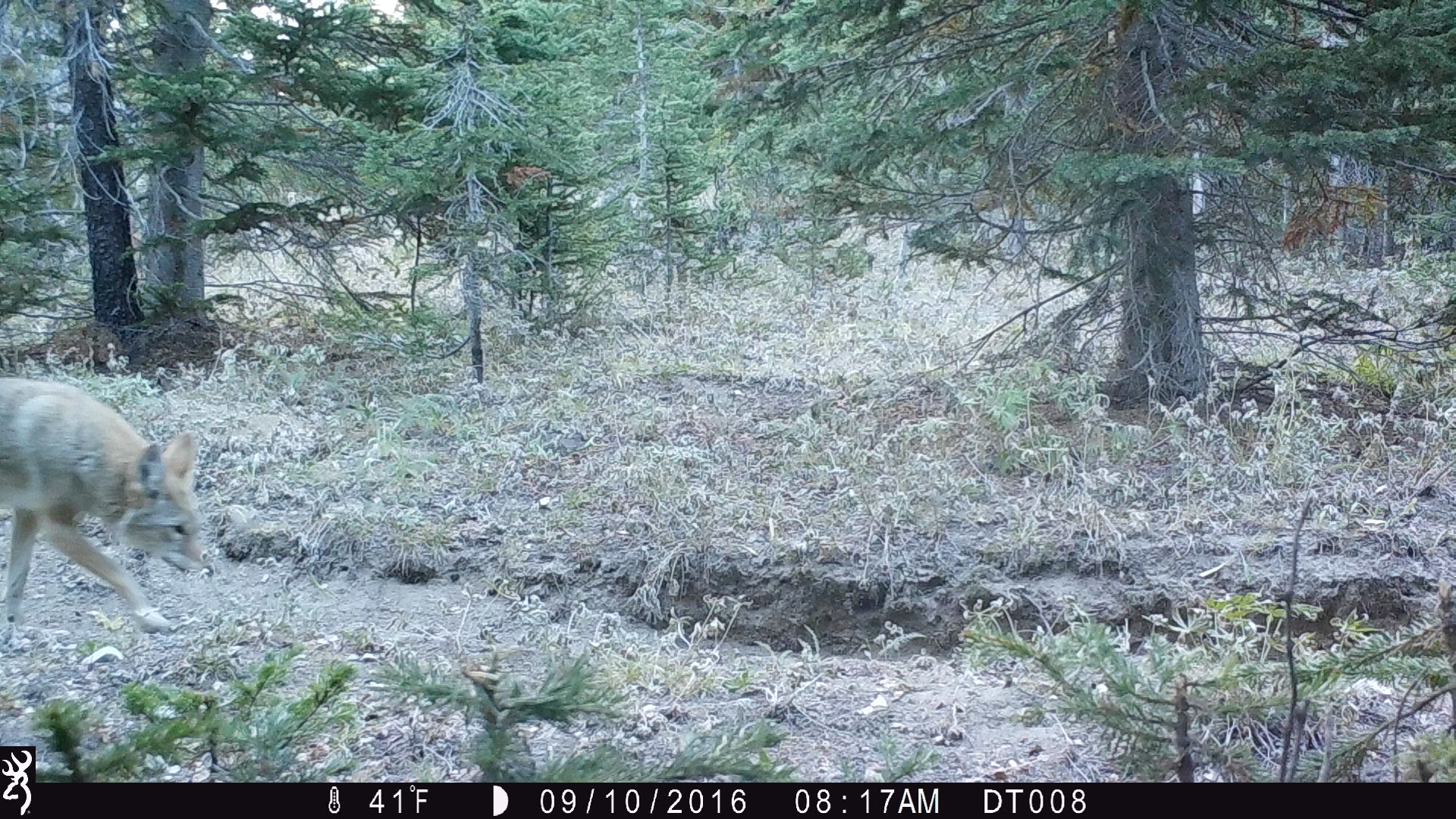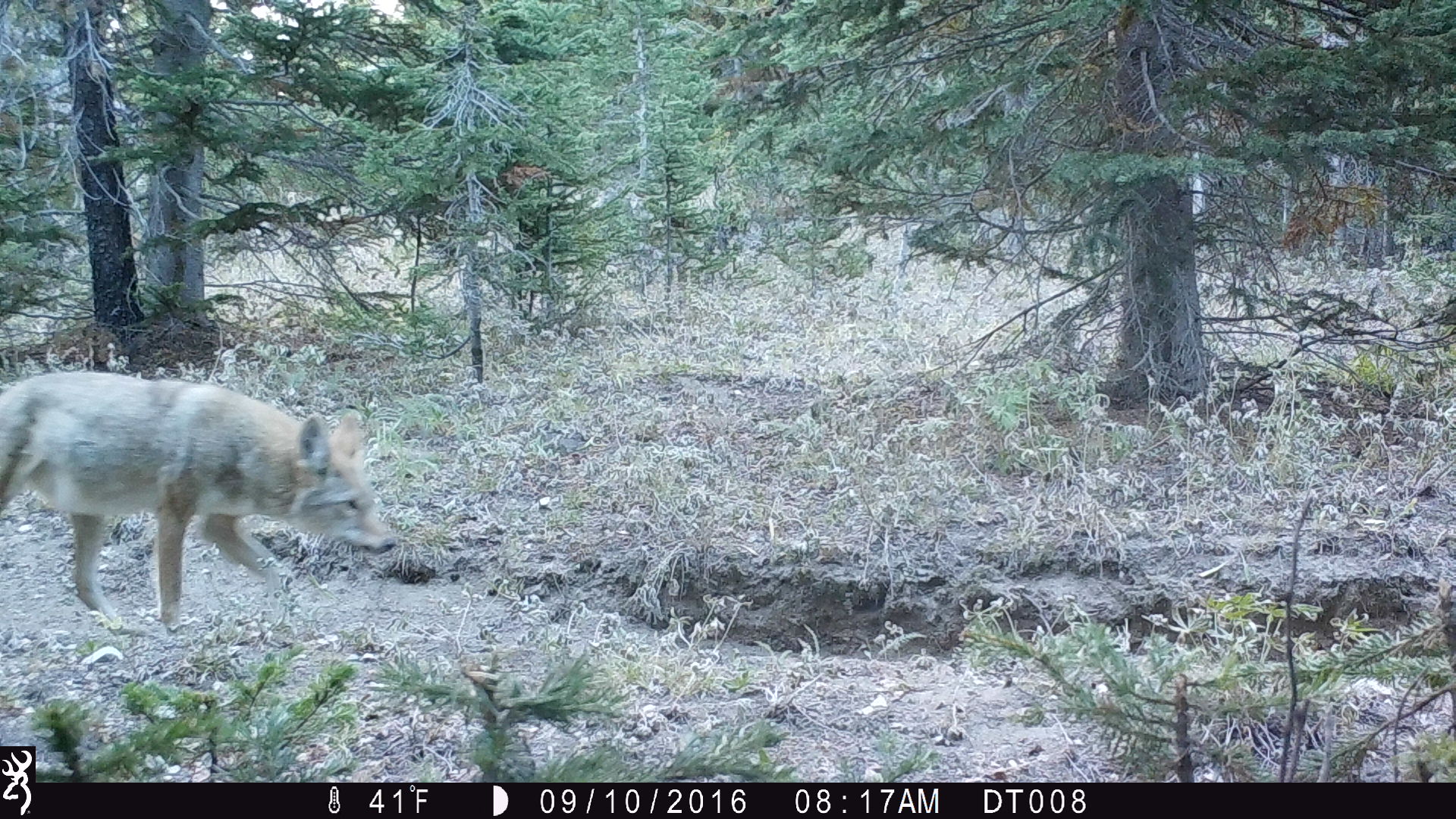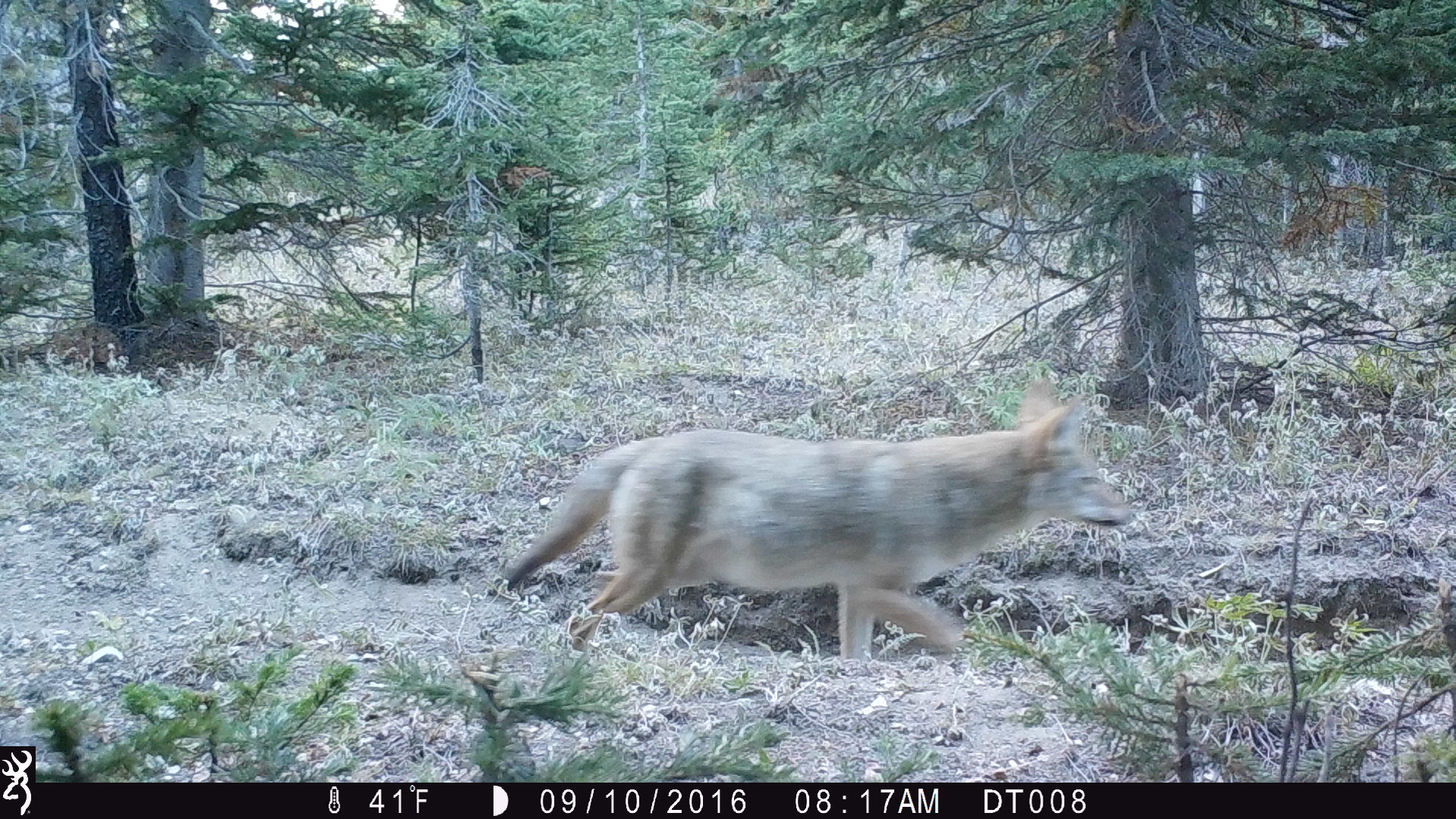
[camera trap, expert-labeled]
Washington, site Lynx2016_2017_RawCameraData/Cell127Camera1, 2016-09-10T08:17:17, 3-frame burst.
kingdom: Animalia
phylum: Chordata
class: Mammalia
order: Carnivora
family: Canidae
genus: Canis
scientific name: Canis latrans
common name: coyote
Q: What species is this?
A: Canis latrans (coyote).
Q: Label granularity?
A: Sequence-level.